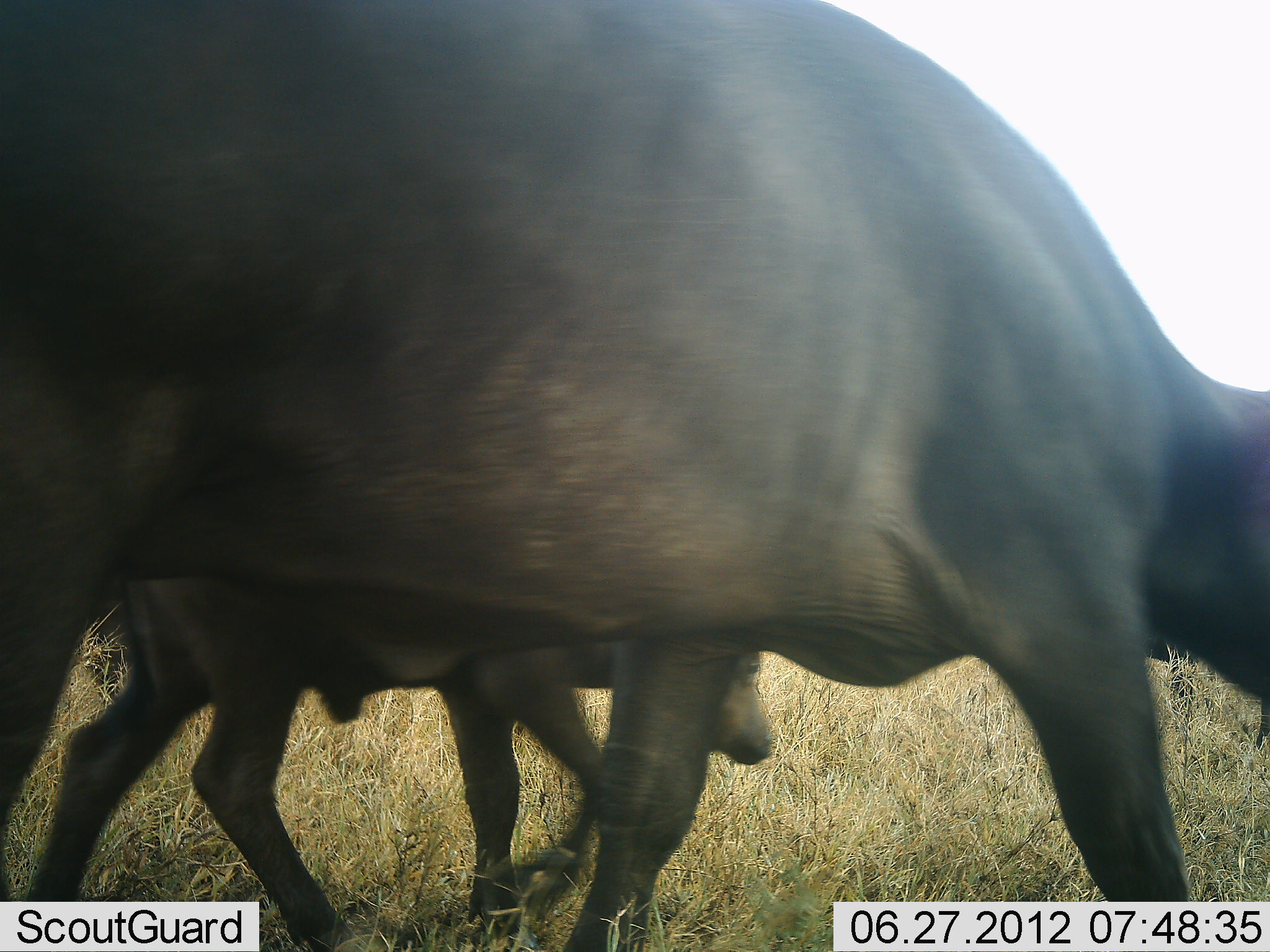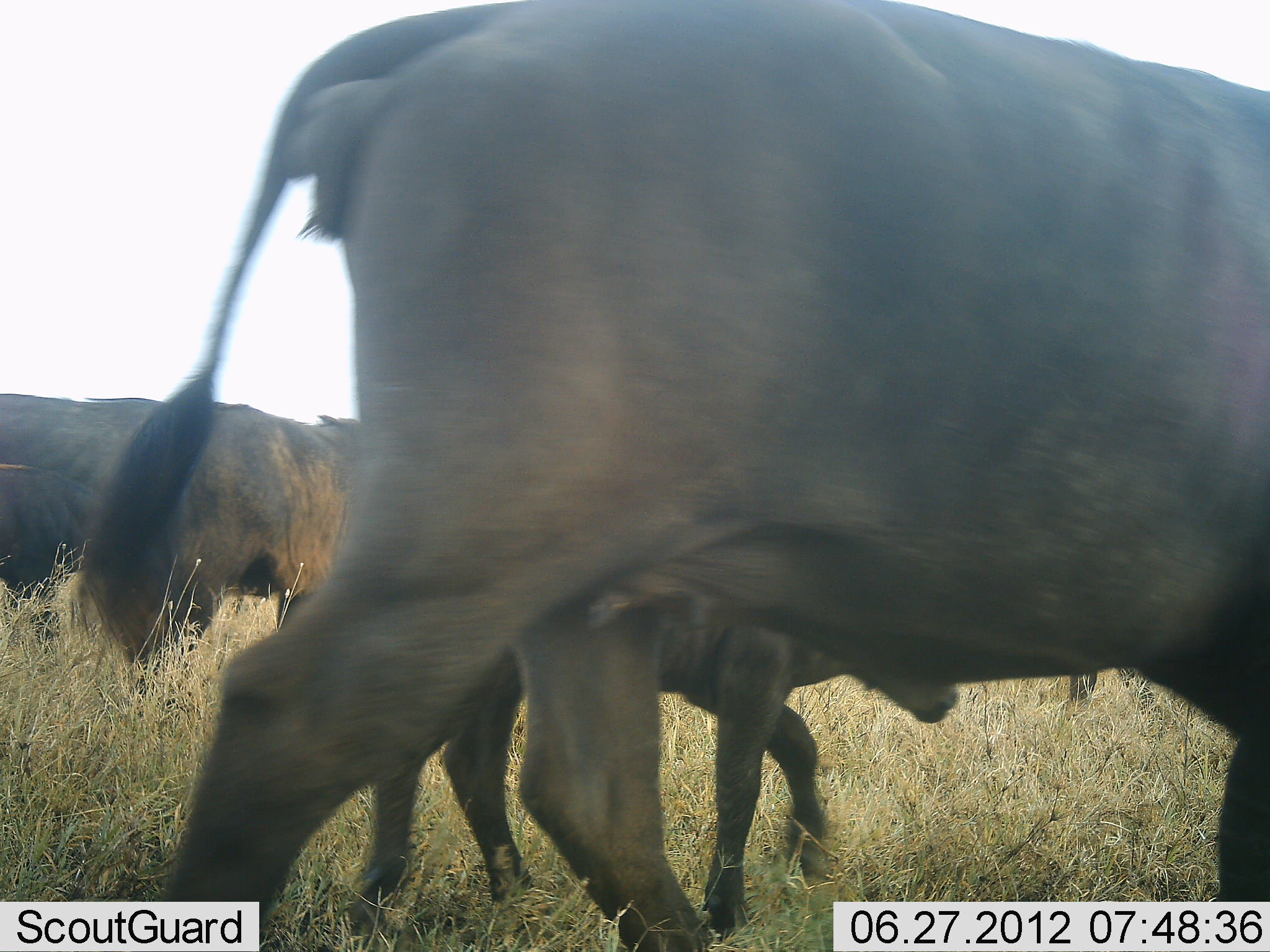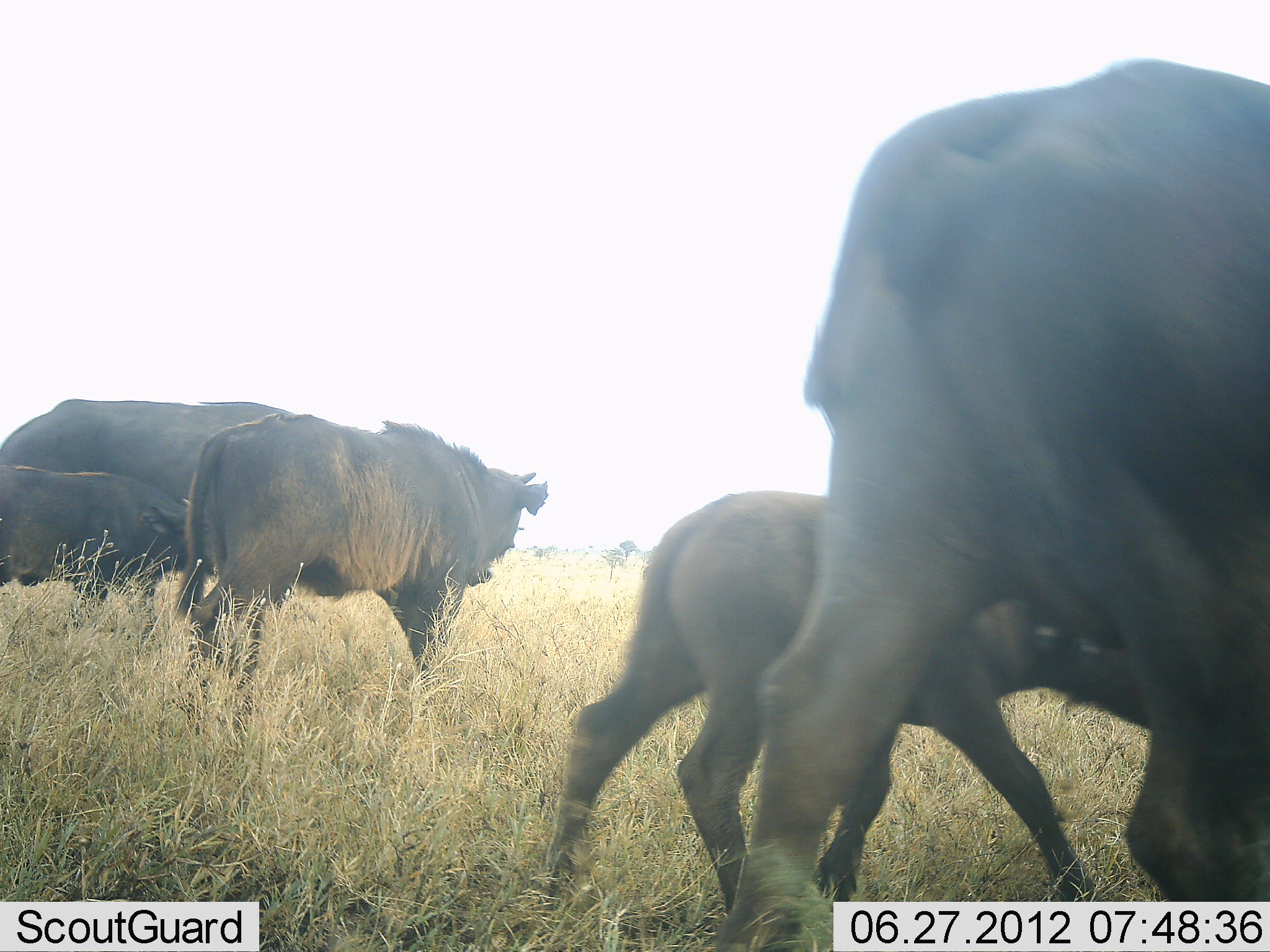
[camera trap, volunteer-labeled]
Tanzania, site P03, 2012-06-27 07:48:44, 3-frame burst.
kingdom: Animalia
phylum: Chordata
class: Mammalia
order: Artiodactyla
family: Bovidae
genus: Syncerus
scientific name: Syncerus caffer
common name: cape buffalo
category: buffalo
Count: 5.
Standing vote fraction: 20%.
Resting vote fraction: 0%.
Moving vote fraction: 100%.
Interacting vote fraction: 0%.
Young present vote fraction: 80%.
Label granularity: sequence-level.